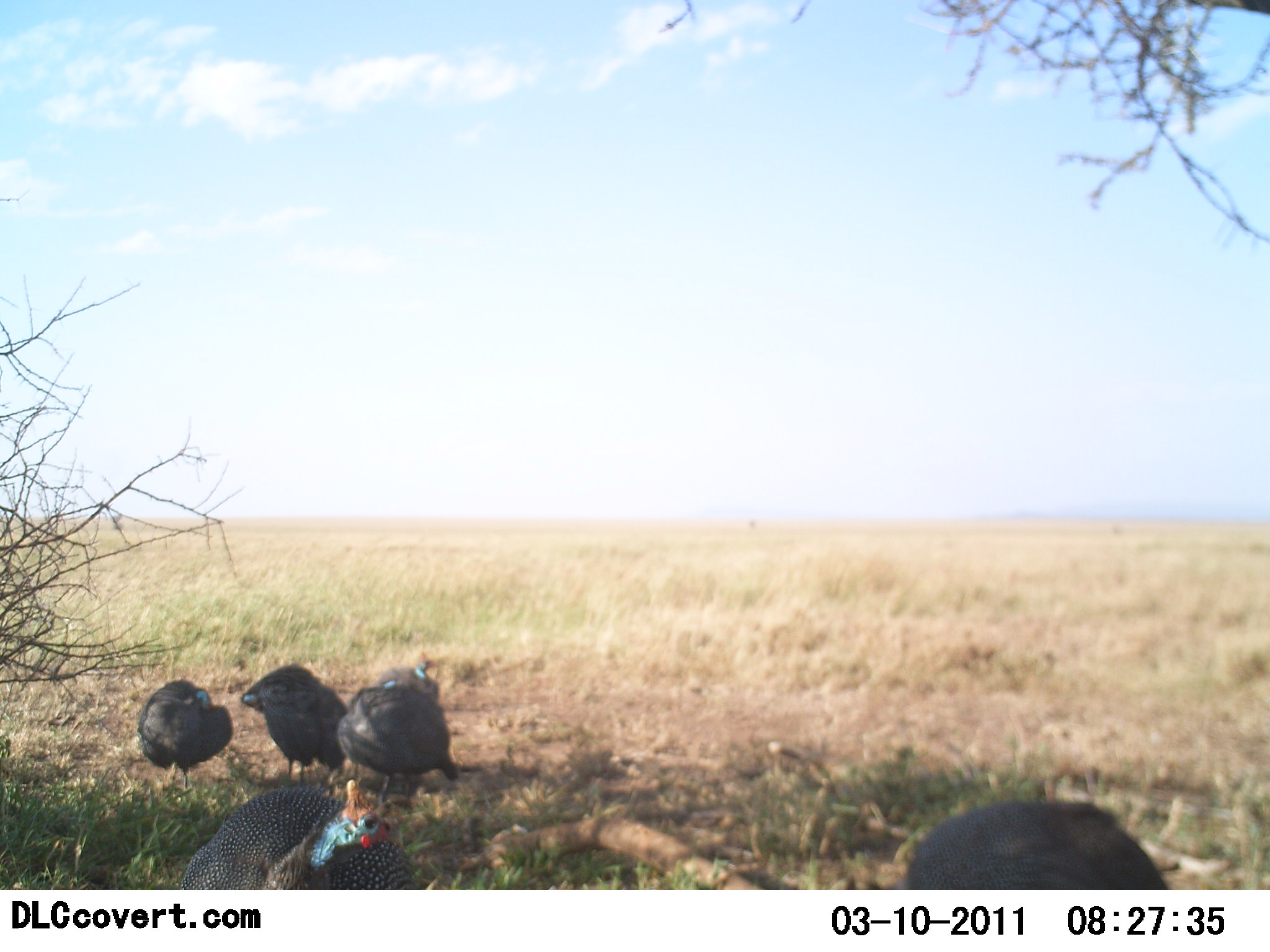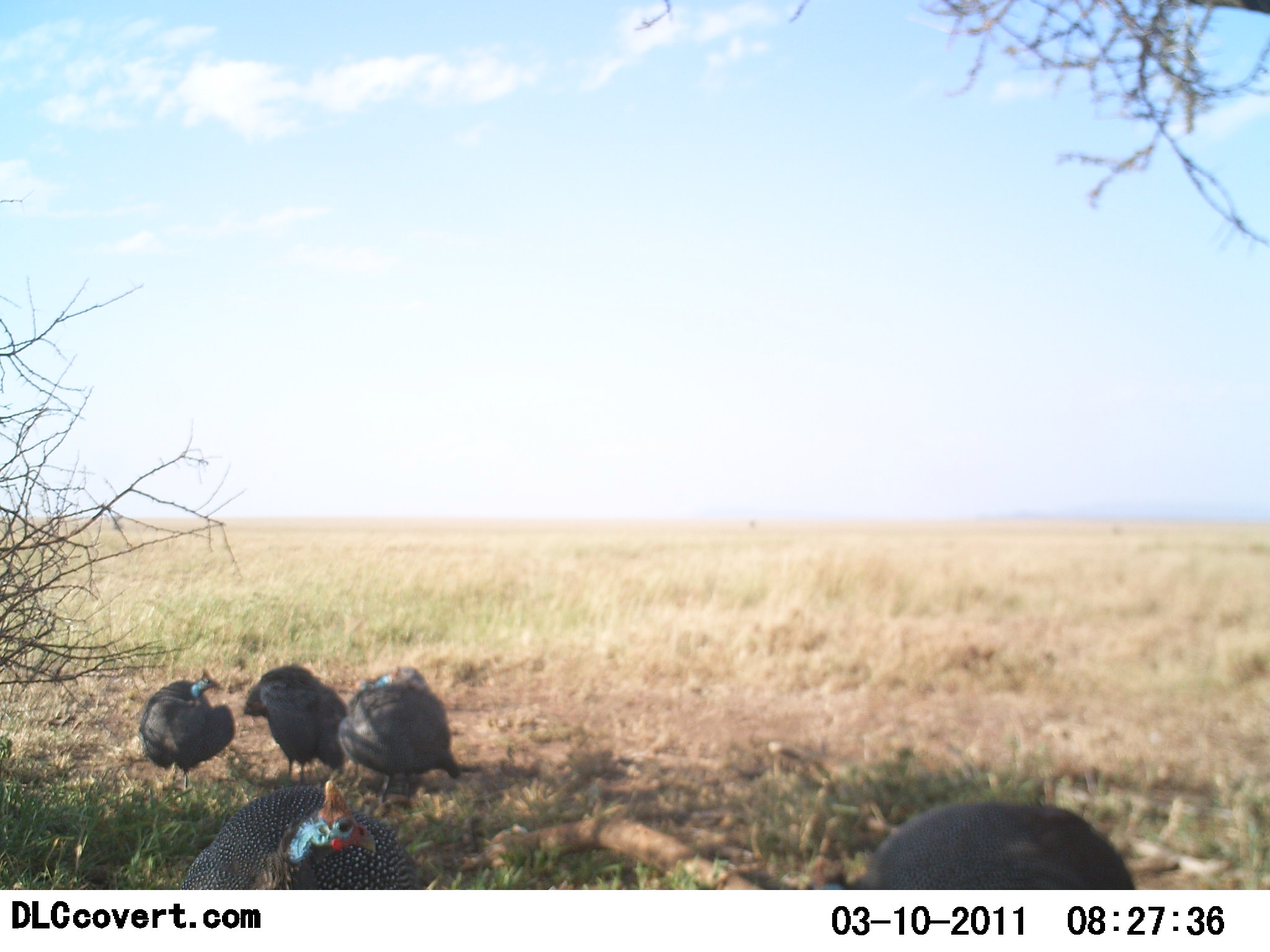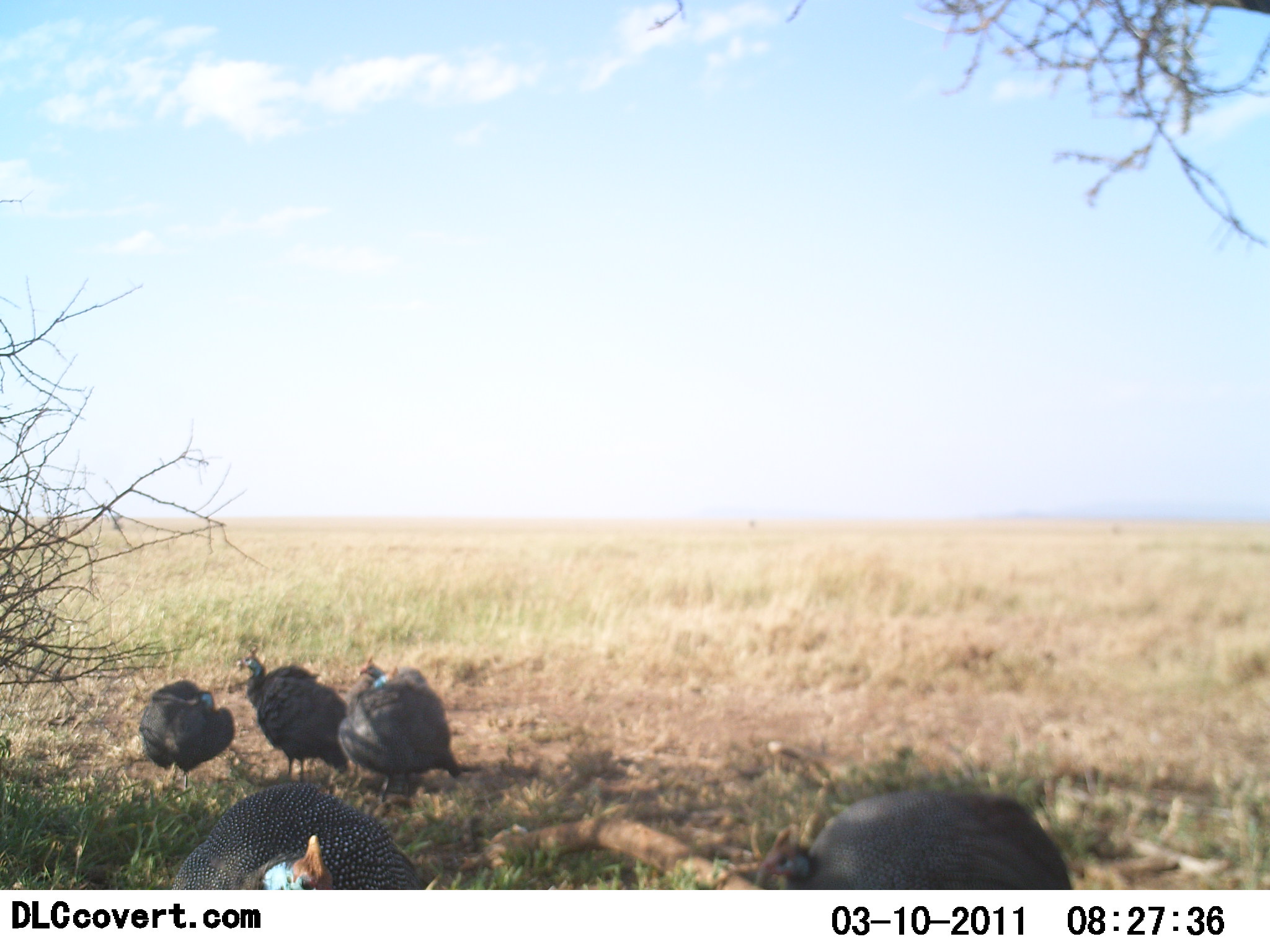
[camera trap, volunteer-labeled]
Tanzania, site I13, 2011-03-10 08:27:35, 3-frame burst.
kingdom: Animalia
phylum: Chordata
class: Aves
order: Galliformes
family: Numididae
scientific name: Numididae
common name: guinea fowl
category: guineafowl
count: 5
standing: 73%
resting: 18%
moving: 9%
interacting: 9%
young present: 0%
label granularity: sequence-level